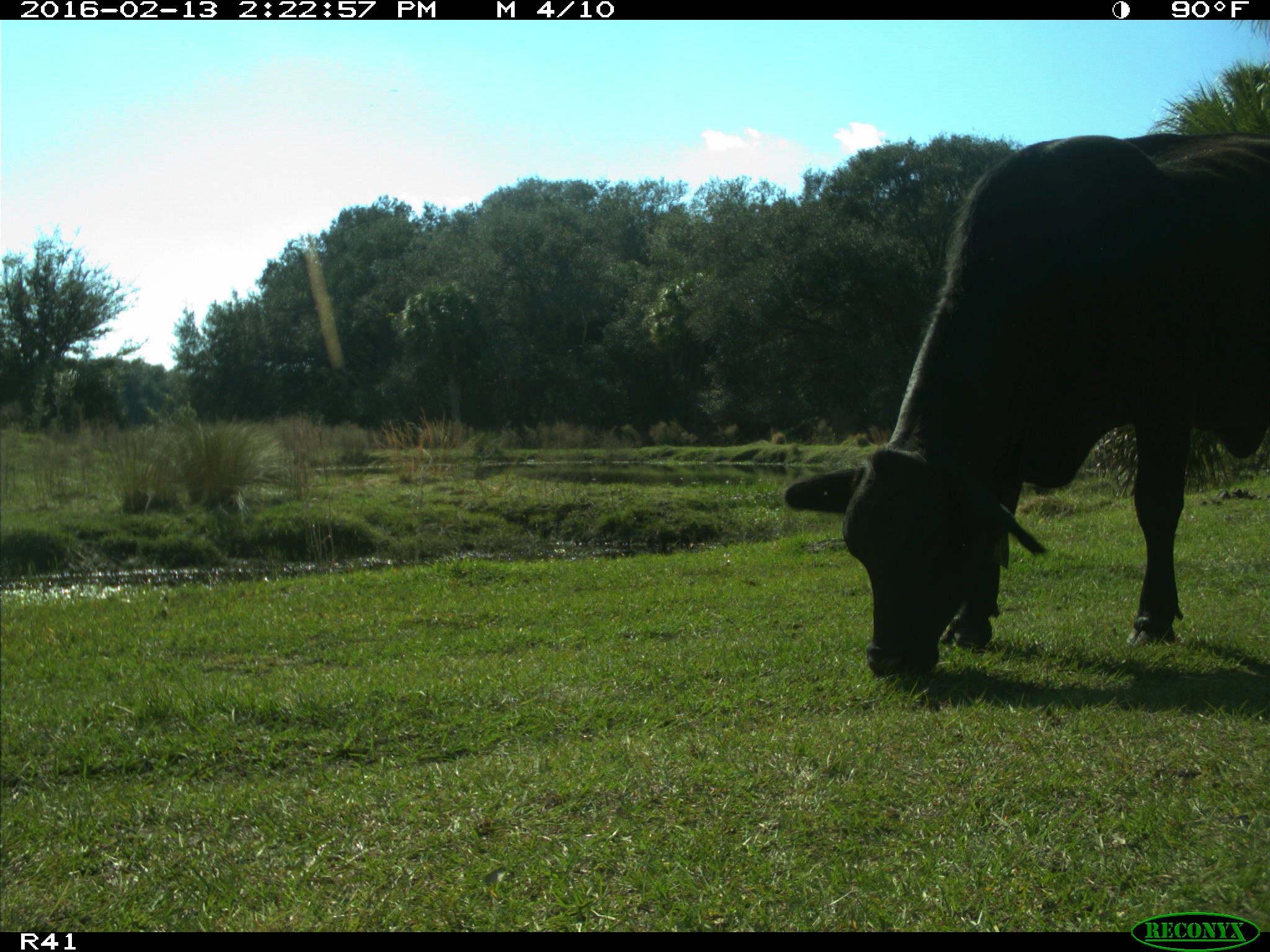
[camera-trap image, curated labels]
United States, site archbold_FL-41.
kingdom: Animalia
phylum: Chordata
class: Mammalia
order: Artiodactyla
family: Bovidae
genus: Bos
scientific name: Bos taurus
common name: domestic cow